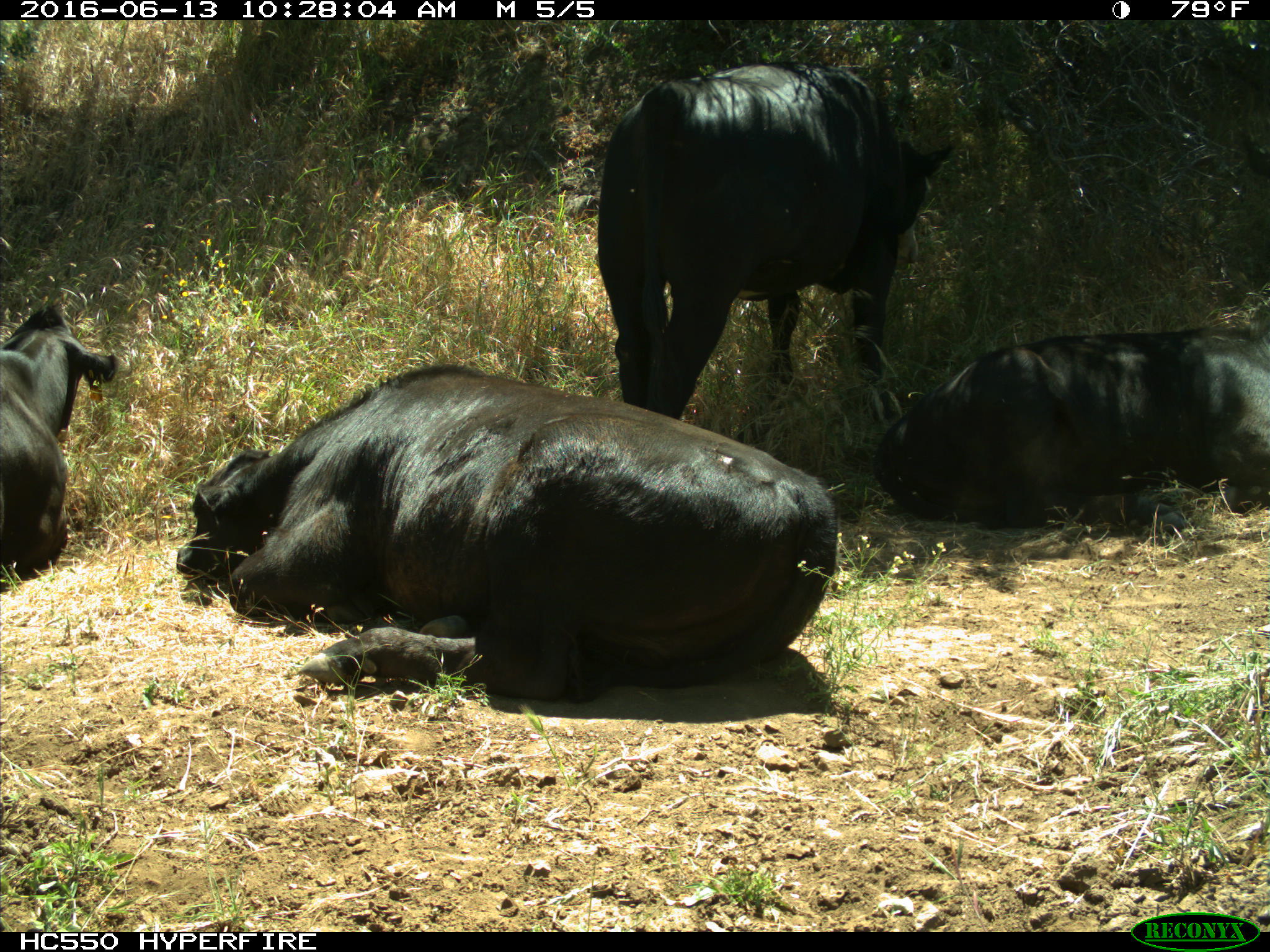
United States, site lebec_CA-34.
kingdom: Animalia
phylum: Chordata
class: Mammalia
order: Artiodactyla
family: Bovidae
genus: Bos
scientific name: Bos taurus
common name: domestic cow